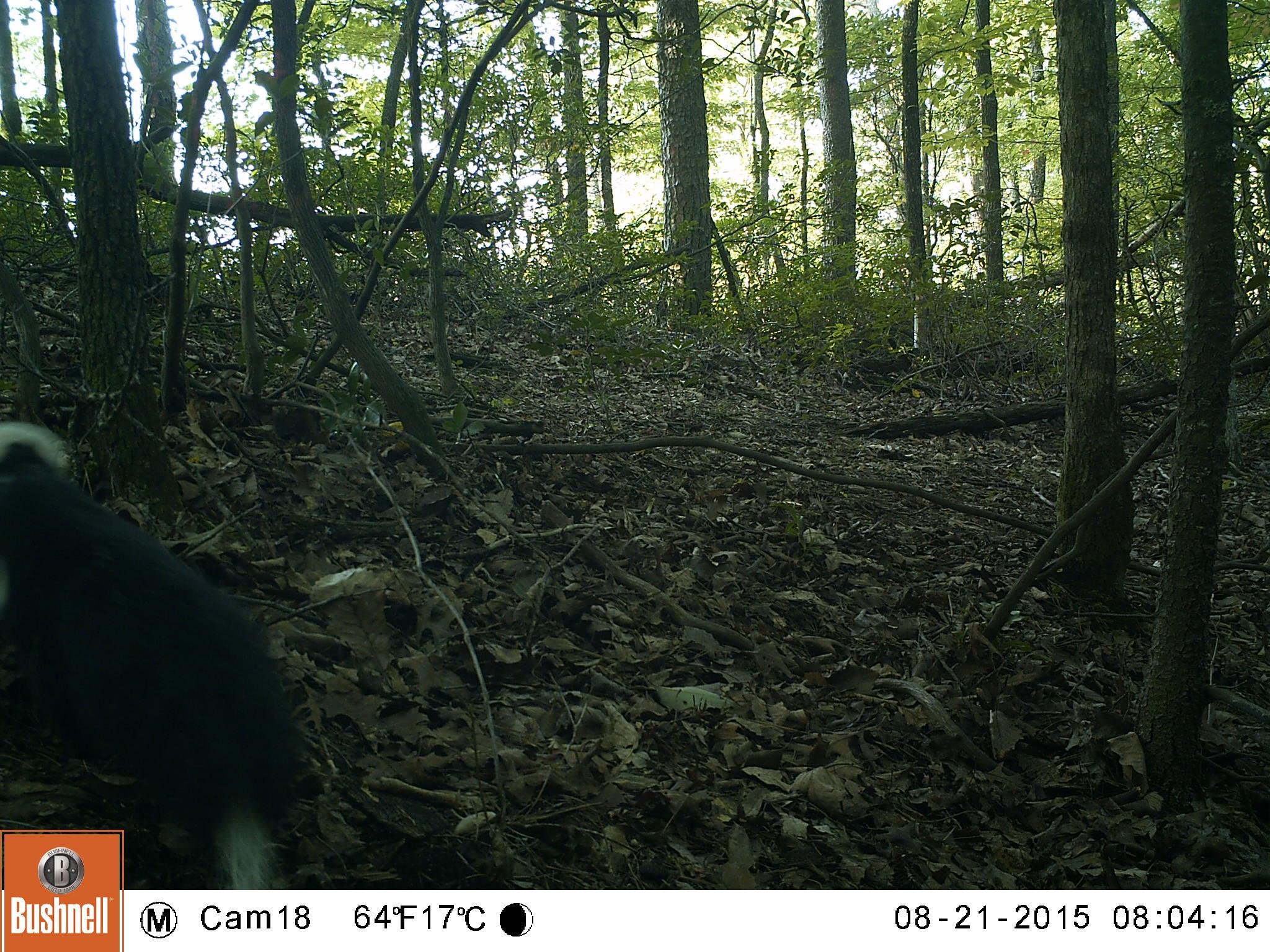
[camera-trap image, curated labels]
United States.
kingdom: Animalia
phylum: Chordata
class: Mammalia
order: Carnivora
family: Mephitidae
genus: Mephitis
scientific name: Mephitis mephitis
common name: striped skunk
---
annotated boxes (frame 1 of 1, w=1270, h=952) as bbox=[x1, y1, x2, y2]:
Striped Skunk: bbox=[0, 421, 314, 887]